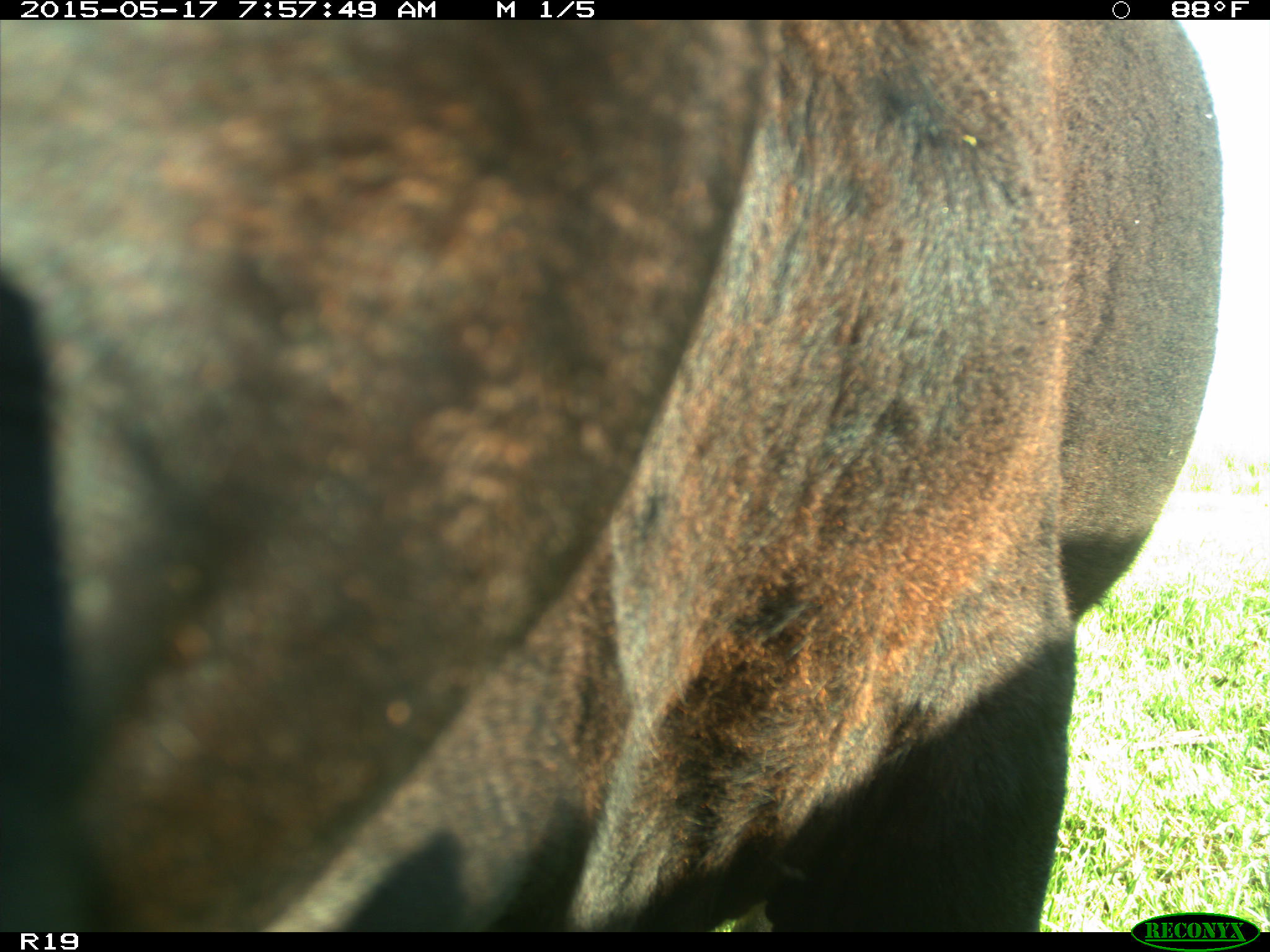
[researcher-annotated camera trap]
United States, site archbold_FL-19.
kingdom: Animalia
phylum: Chordata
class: Mammalia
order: Artiodactyla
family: Bovidae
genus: Bos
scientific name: Bos taurus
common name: domestic cow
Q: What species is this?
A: Bos taurus (domestic cow).